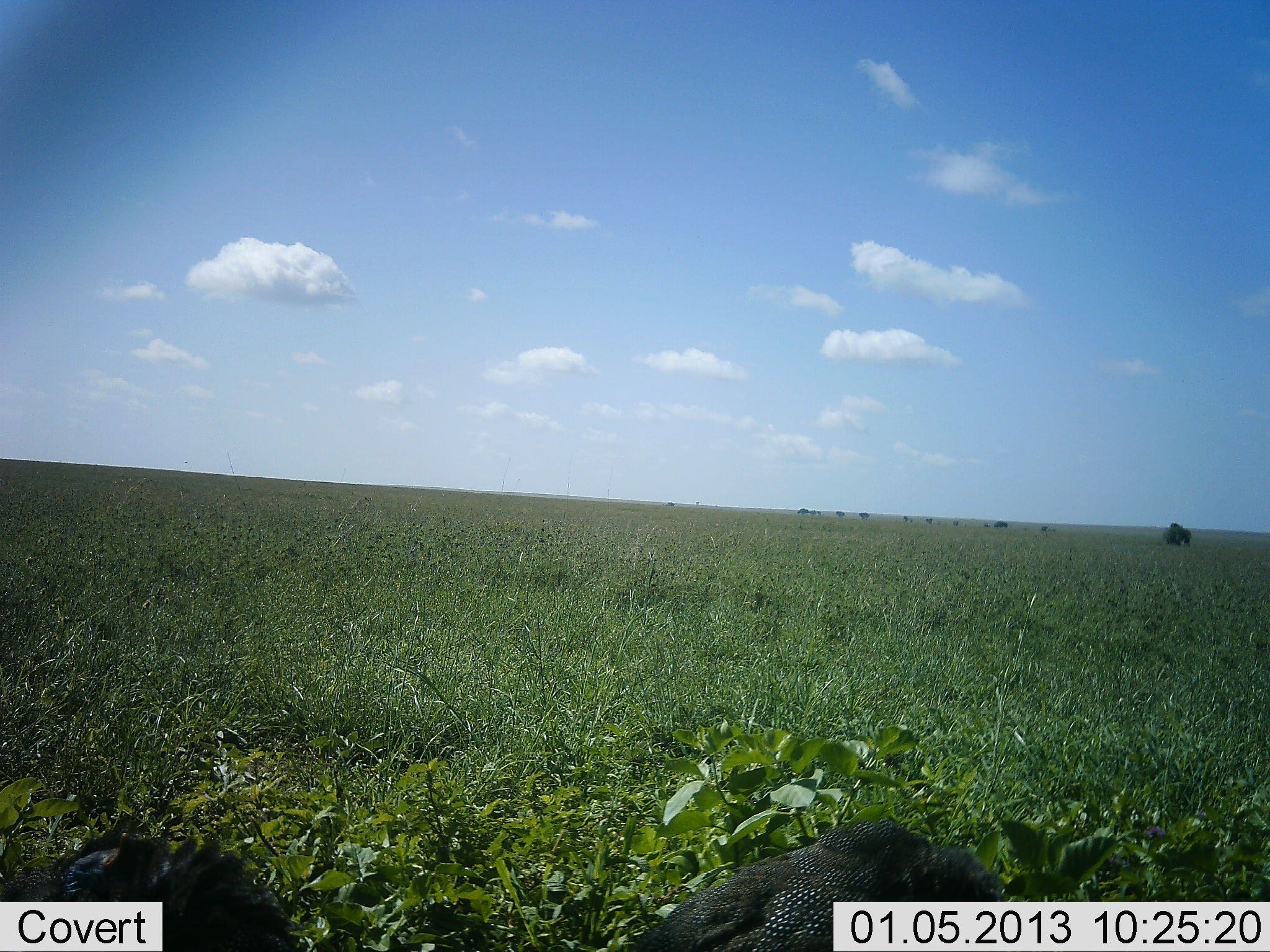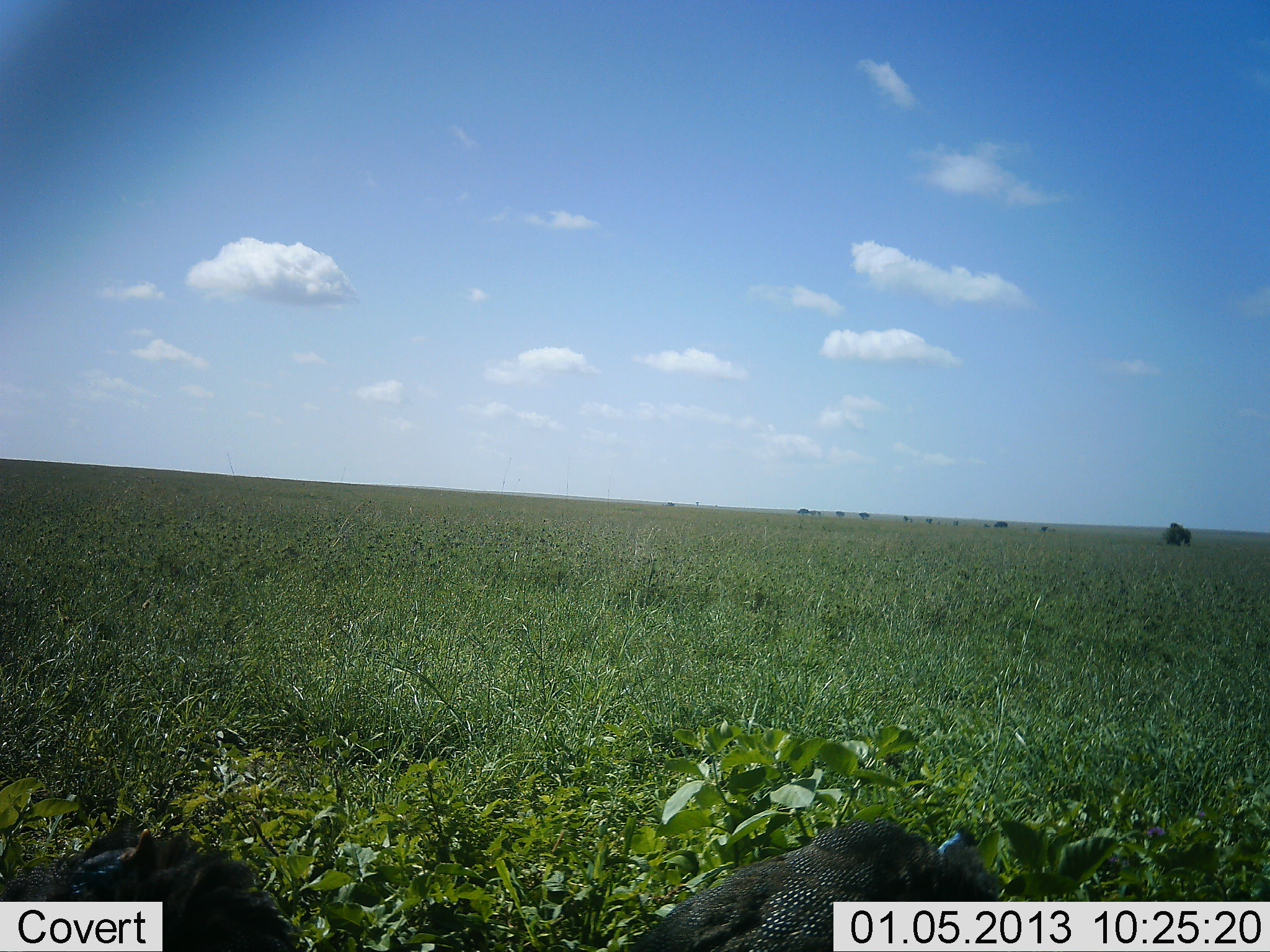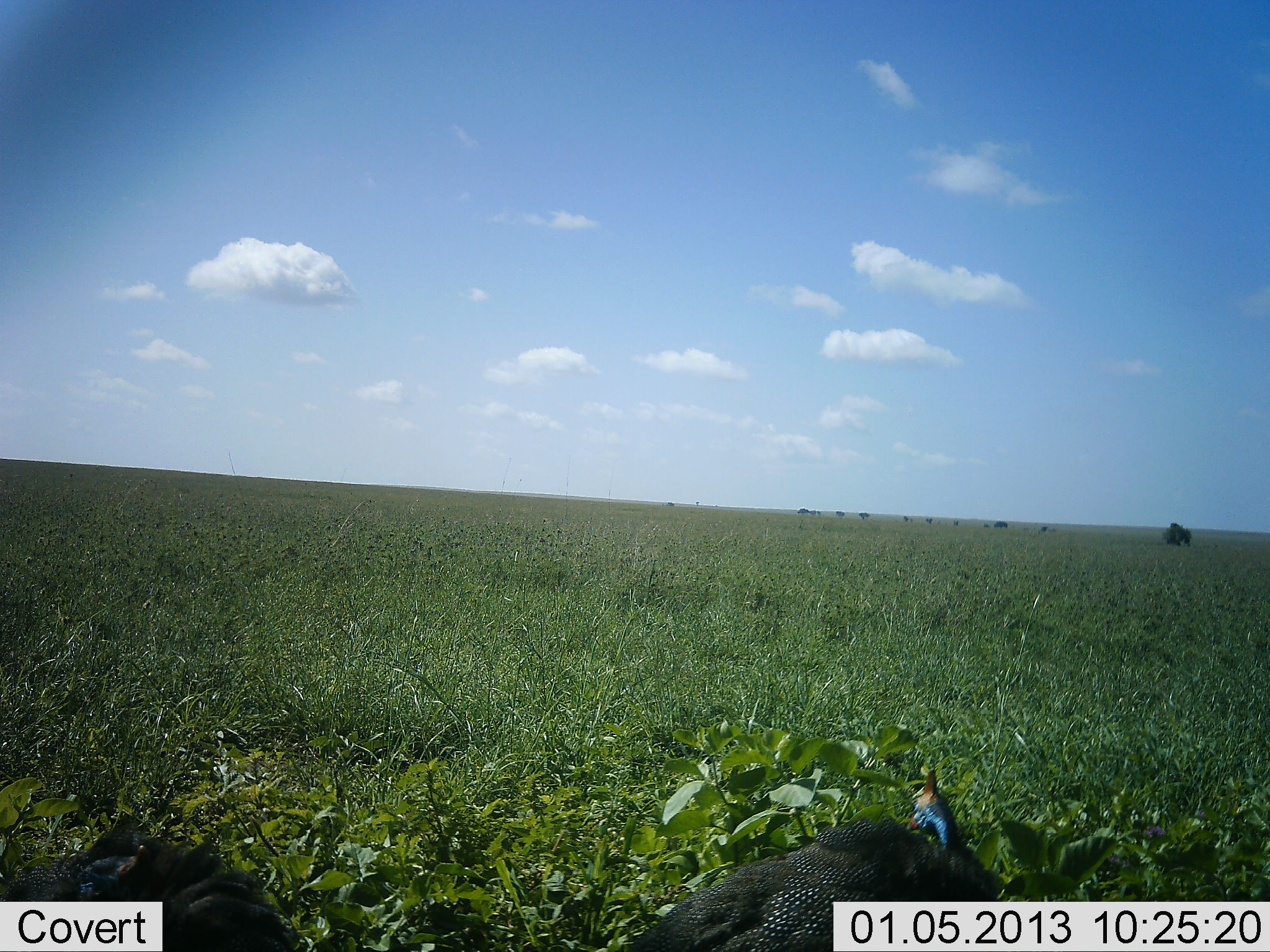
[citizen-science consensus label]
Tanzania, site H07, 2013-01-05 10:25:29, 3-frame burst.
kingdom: Animalia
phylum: Chordata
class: Aves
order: Galliformes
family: Numididae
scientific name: Numididae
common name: guinea fowl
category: guineafowl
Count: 2.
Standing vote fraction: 37%.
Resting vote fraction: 11%.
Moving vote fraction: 5%.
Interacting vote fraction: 11%.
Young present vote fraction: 0%.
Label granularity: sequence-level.